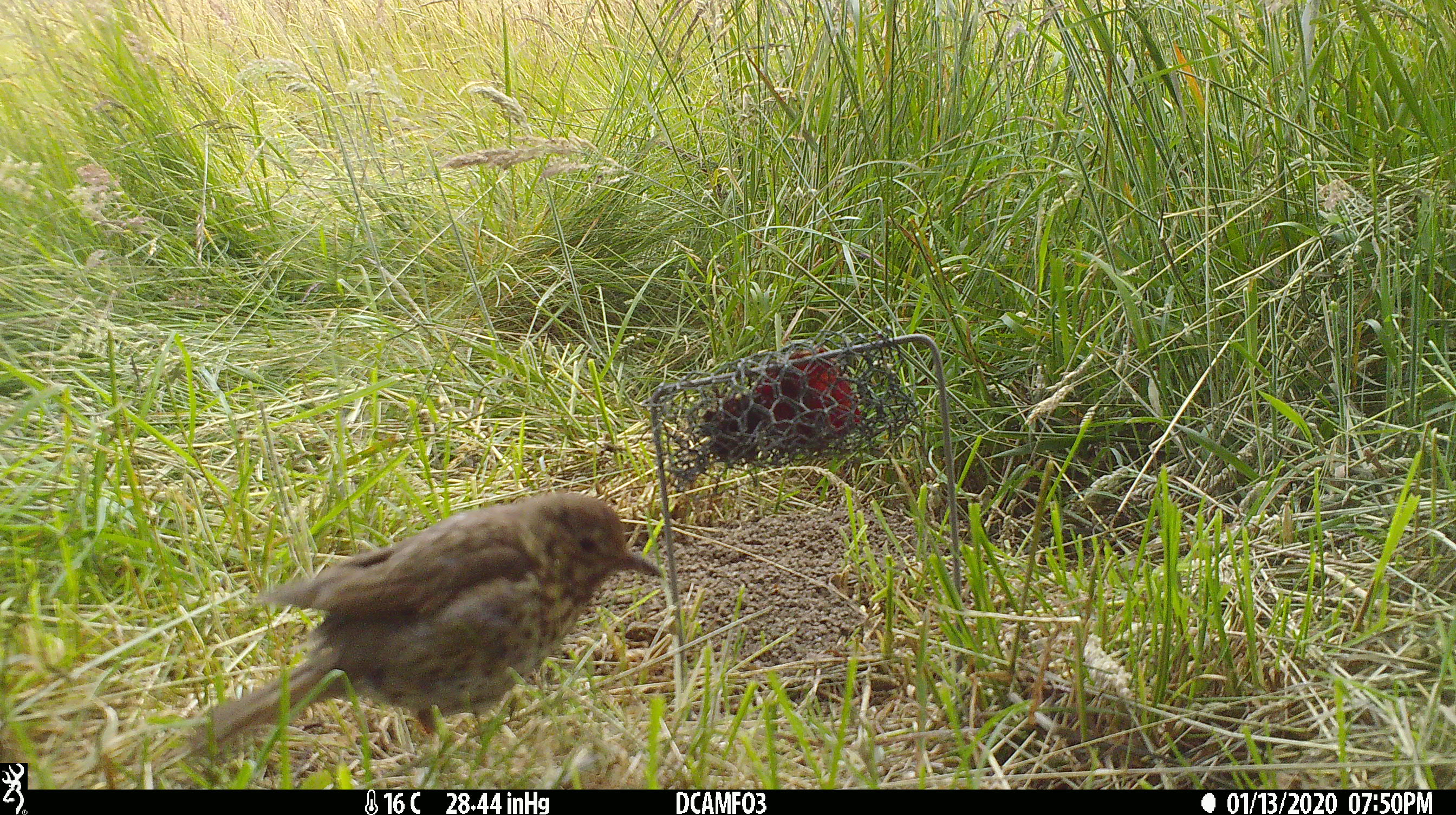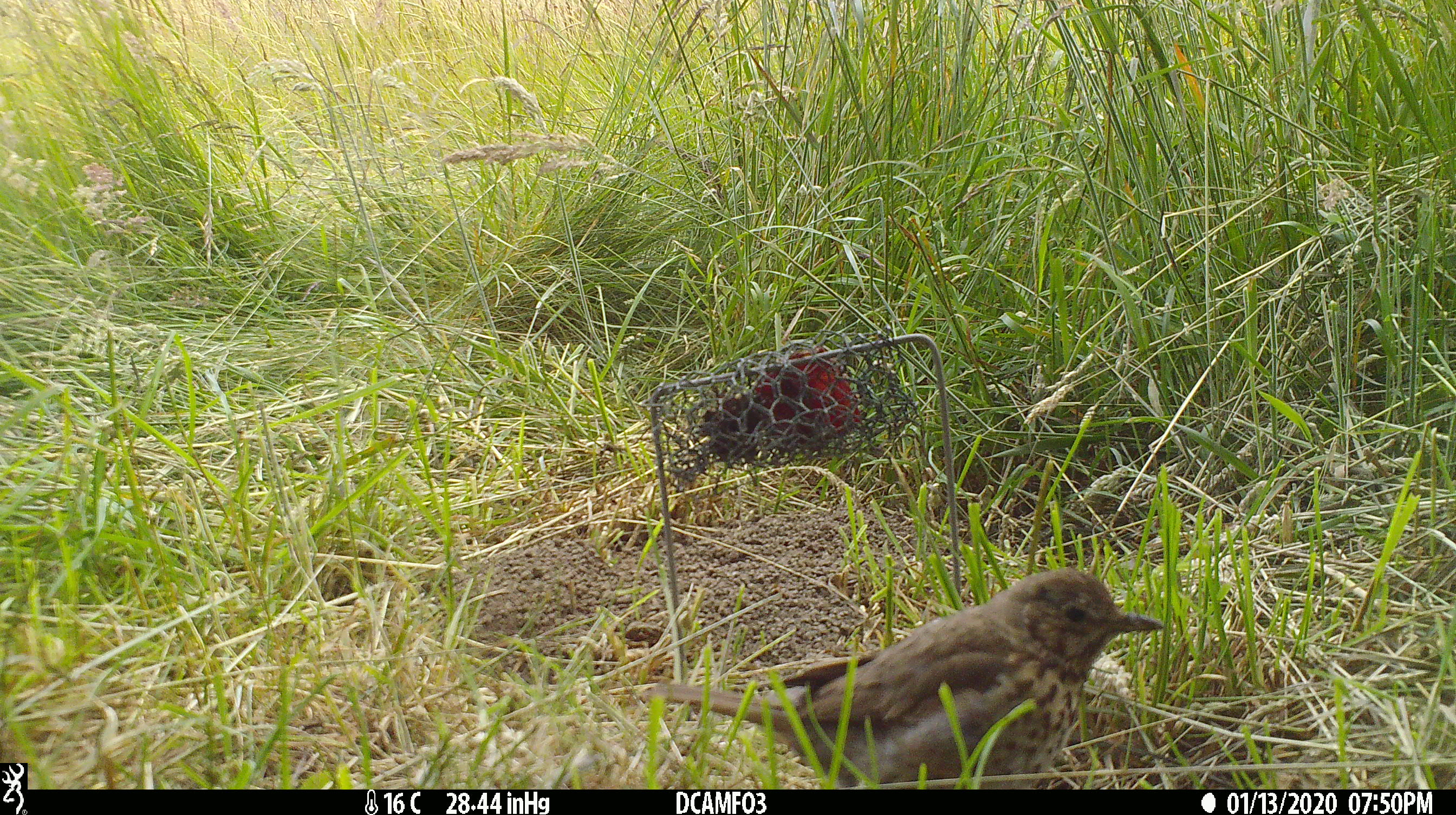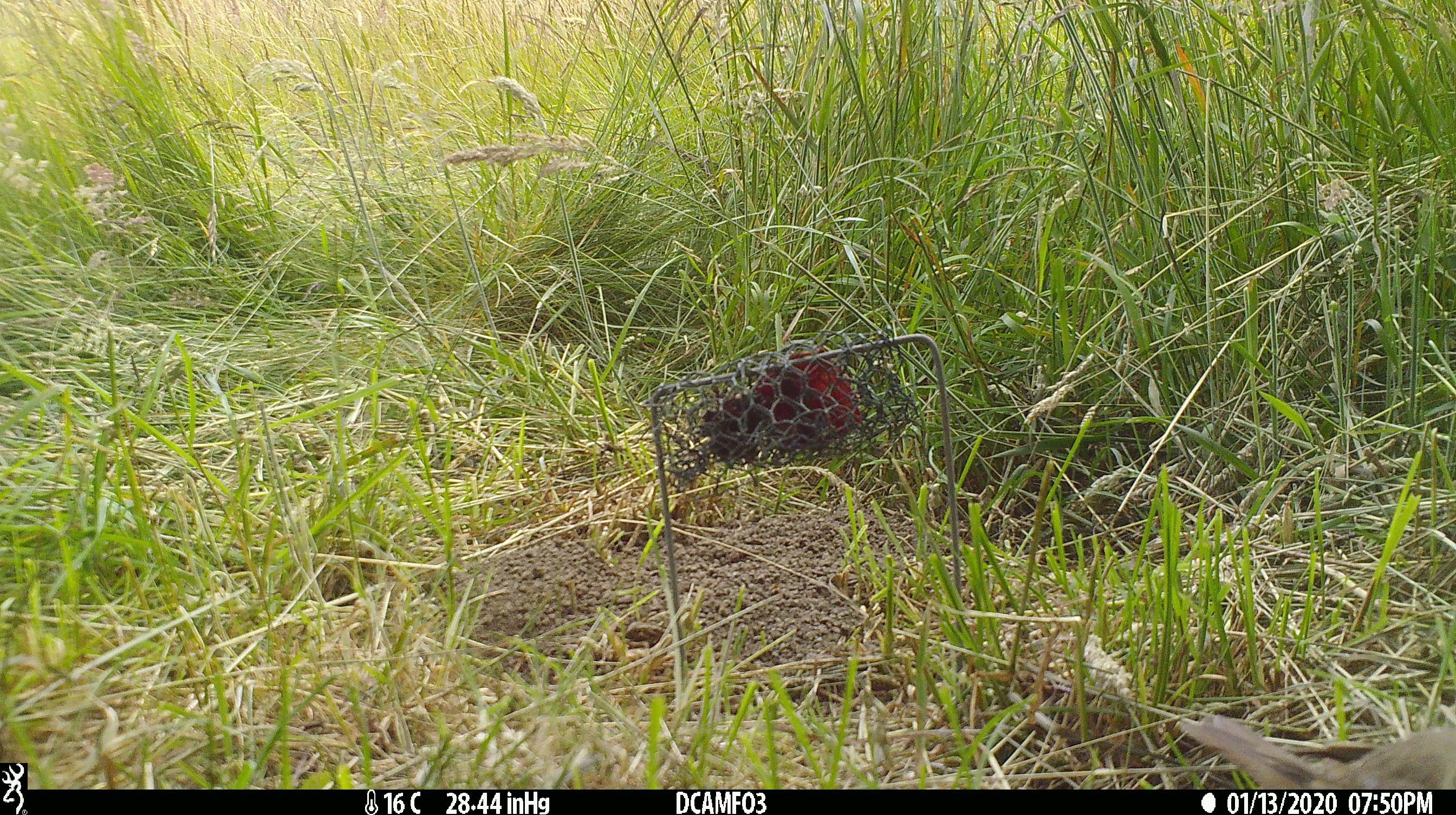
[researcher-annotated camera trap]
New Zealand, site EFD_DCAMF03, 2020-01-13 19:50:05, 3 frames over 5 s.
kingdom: Animalia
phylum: Chordata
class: Aves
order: Passeriformes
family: Turdidae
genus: Turdus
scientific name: Turdus philomelos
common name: song thrush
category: thrush